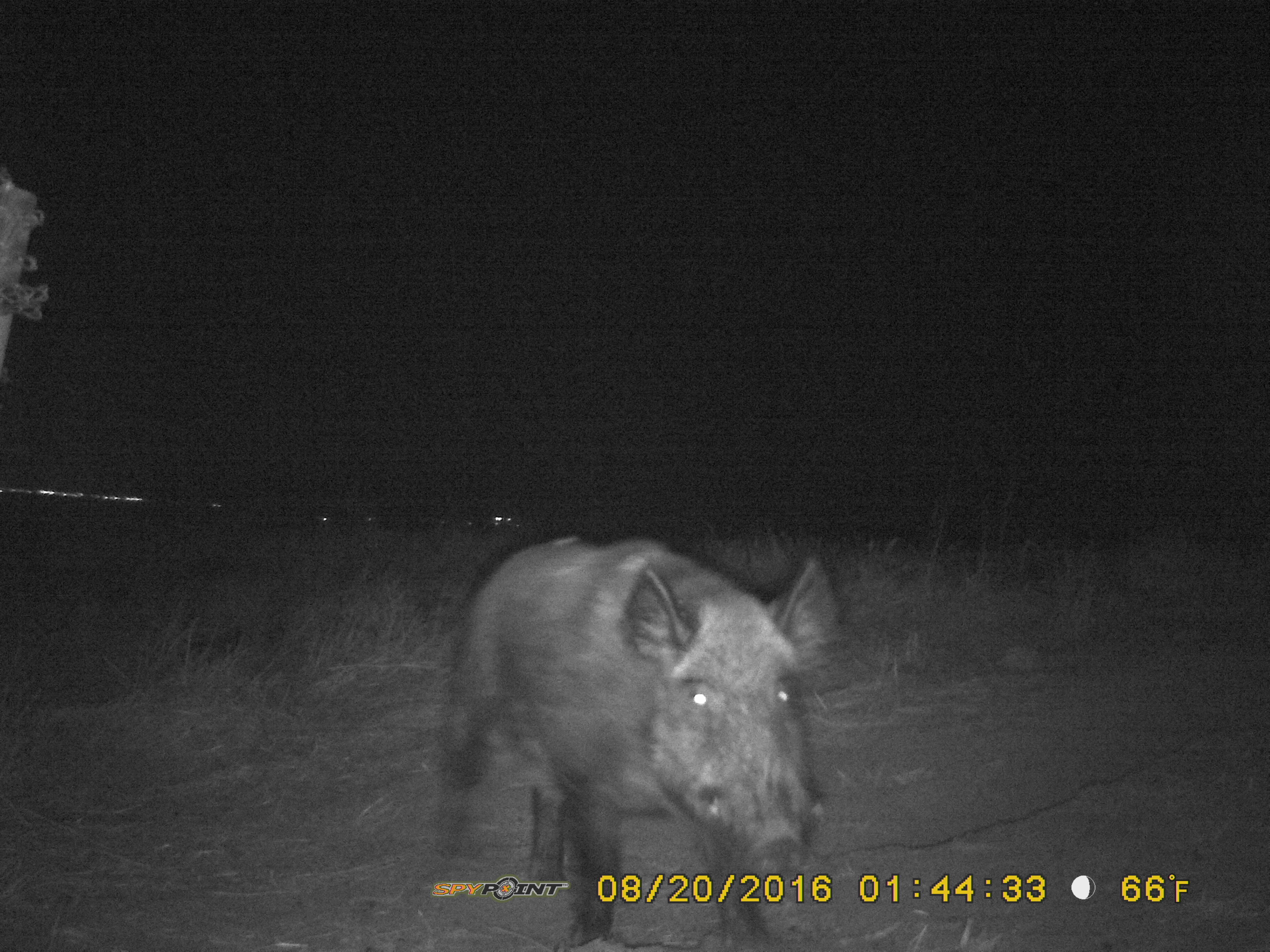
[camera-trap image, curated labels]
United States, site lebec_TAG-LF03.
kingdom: Animalia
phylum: Chordata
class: Mammalia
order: Artiodactyla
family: Suidae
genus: Sus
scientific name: Sus scrofa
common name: wild boar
Sus scrofa (wild boar).